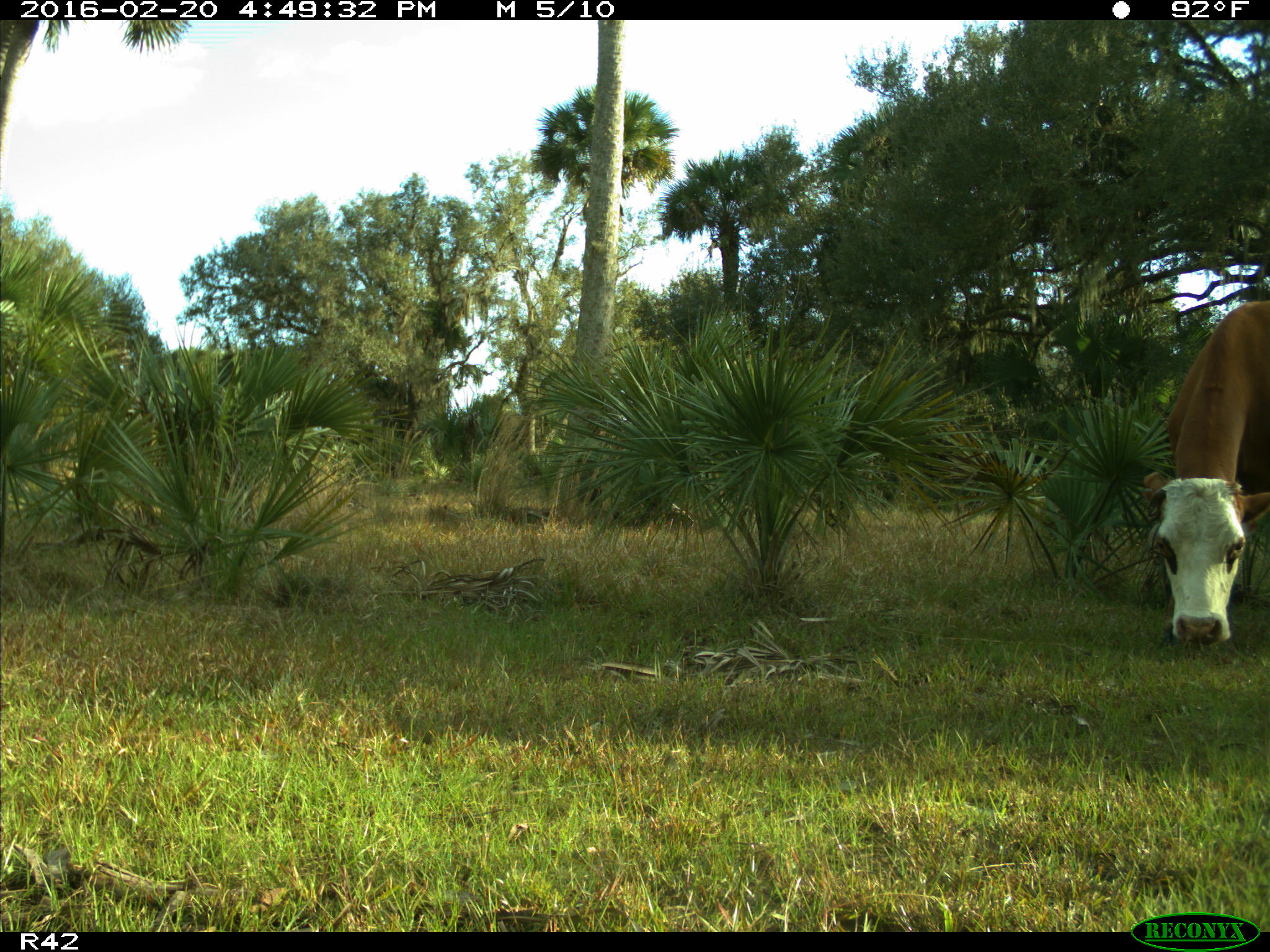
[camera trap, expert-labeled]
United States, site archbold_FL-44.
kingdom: Animalia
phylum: Chordata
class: Mammalia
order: Artiodactyla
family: Bovidae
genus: Bos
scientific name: Bos taurus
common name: domestic cow